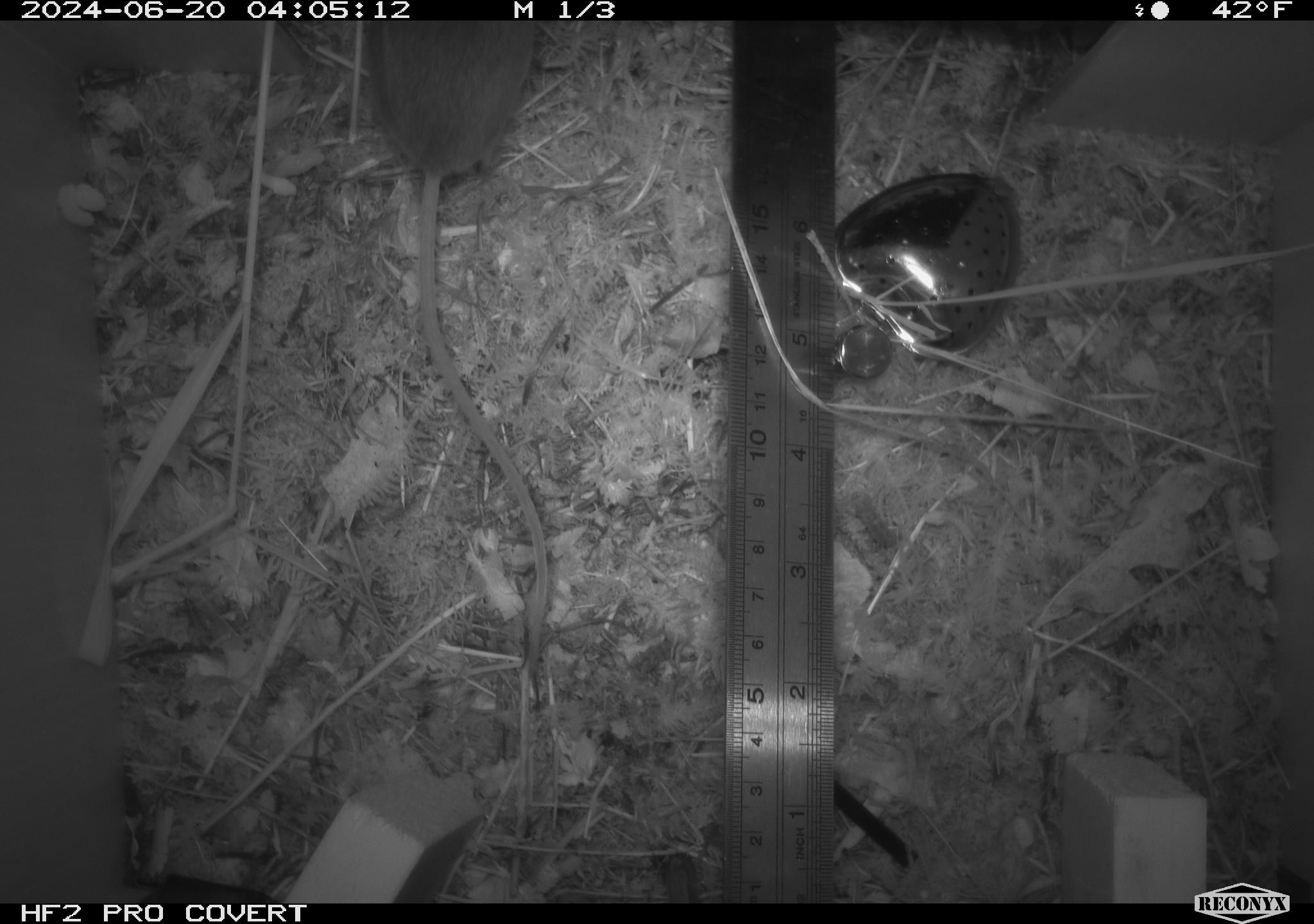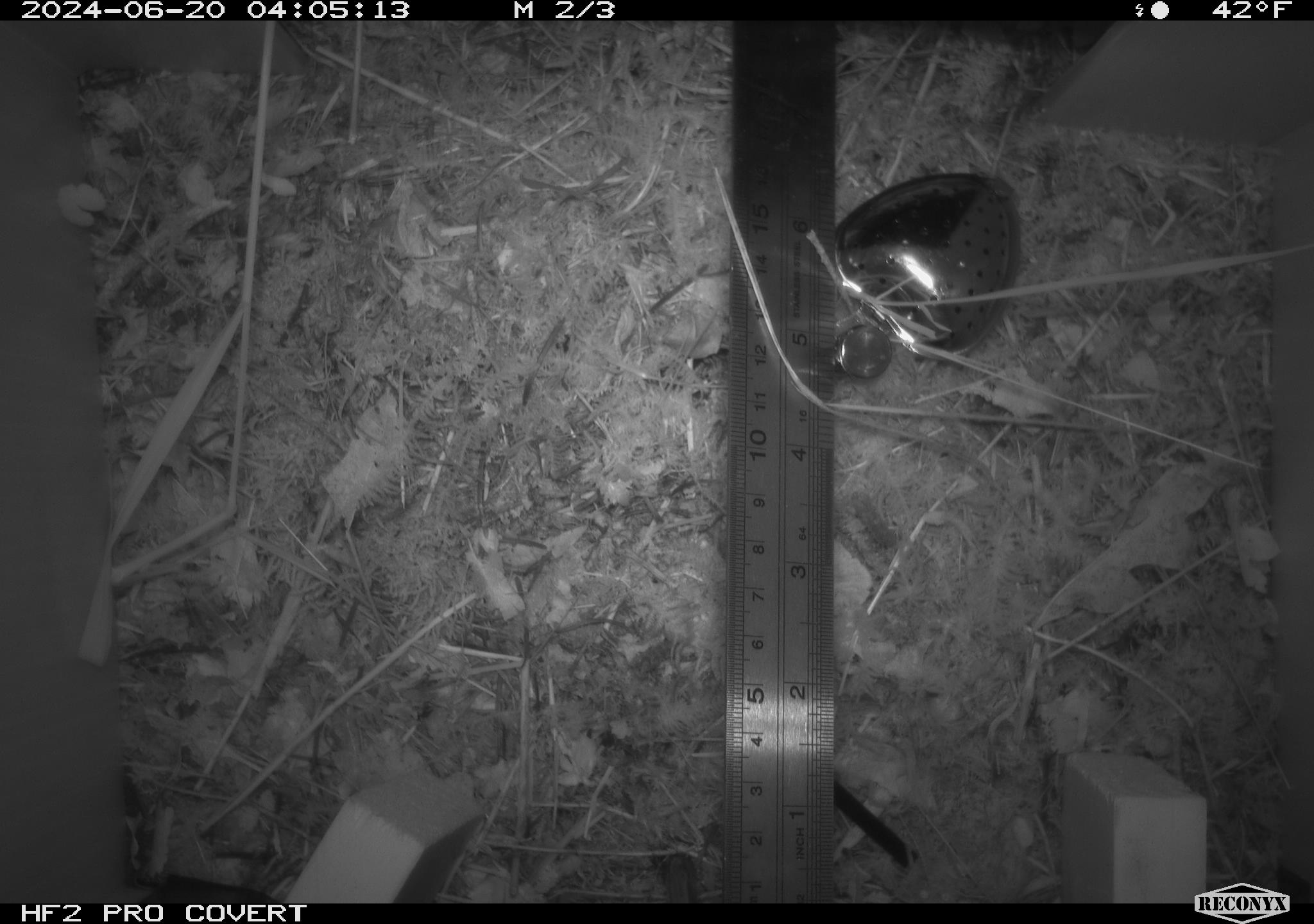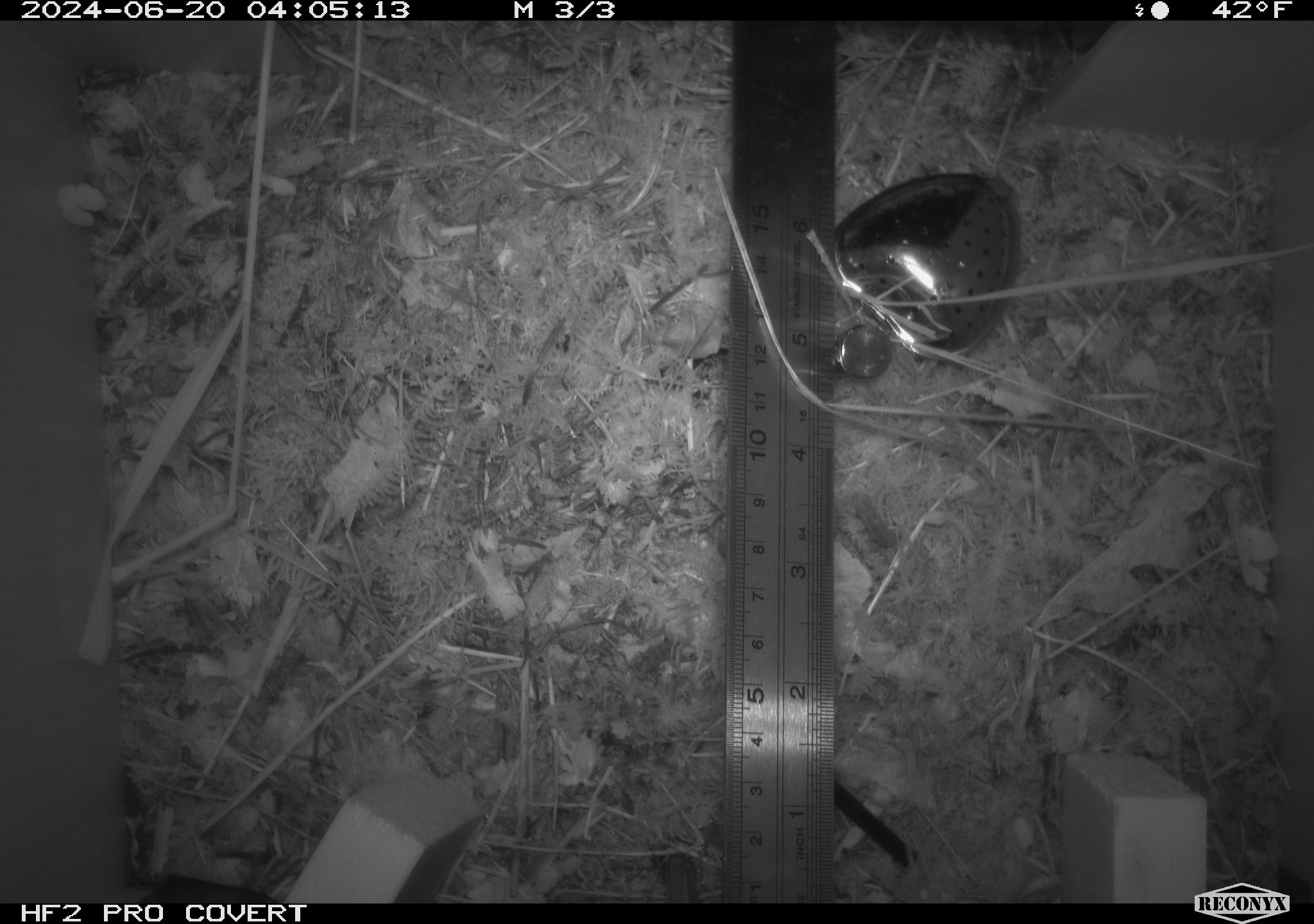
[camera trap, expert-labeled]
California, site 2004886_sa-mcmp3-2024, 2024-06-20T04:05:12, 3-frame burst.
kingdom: Animalia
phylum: Chordata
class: Mammalia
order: Rodentia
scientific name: Rodentia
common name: mouse species